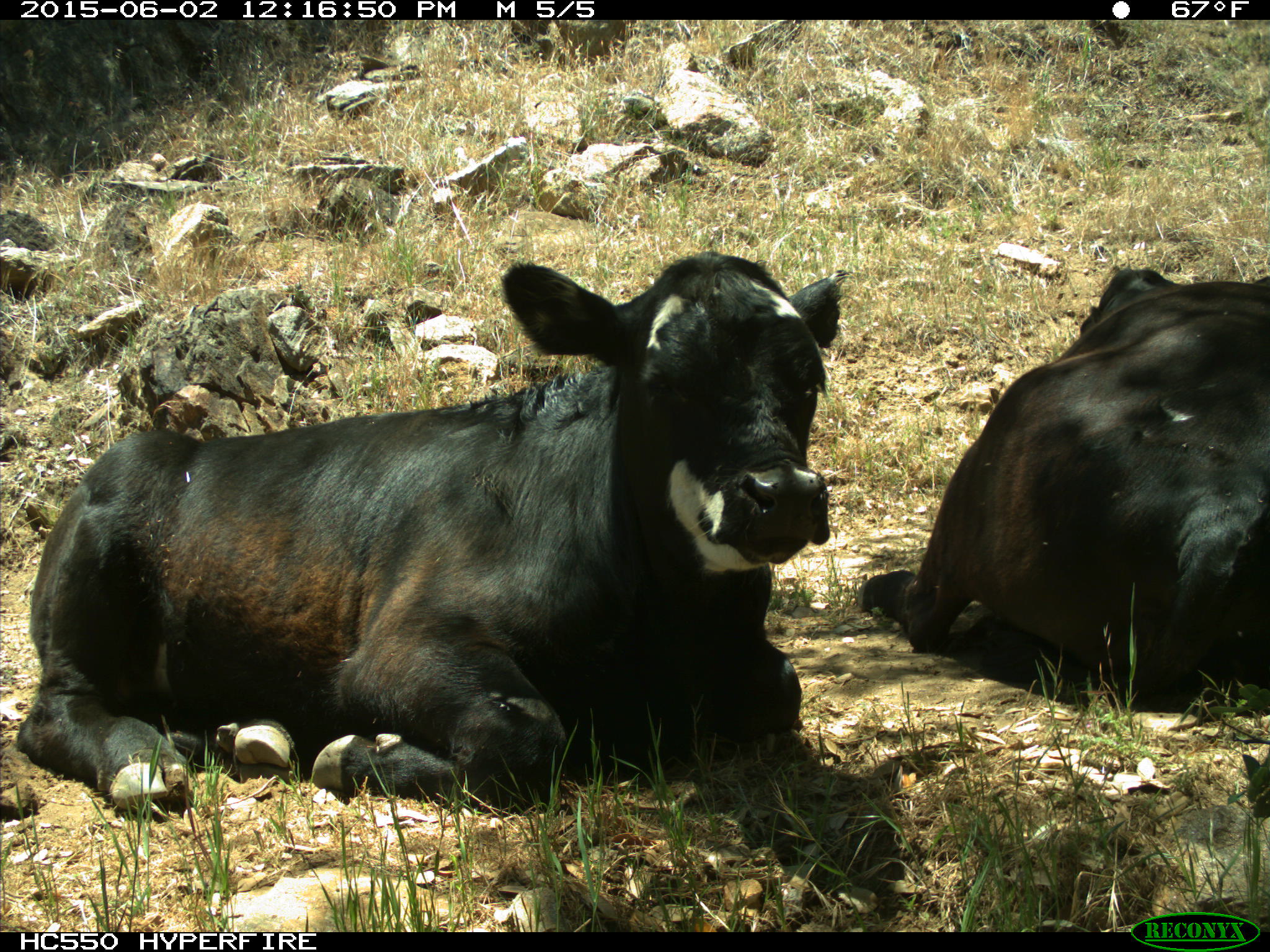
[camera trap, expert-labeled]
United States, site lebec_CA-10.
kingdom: Animalia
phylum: Chordata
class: Mammalia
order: Artiodactyla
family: Bovidae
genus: Bos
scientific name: Bos taurus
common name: domestic cow